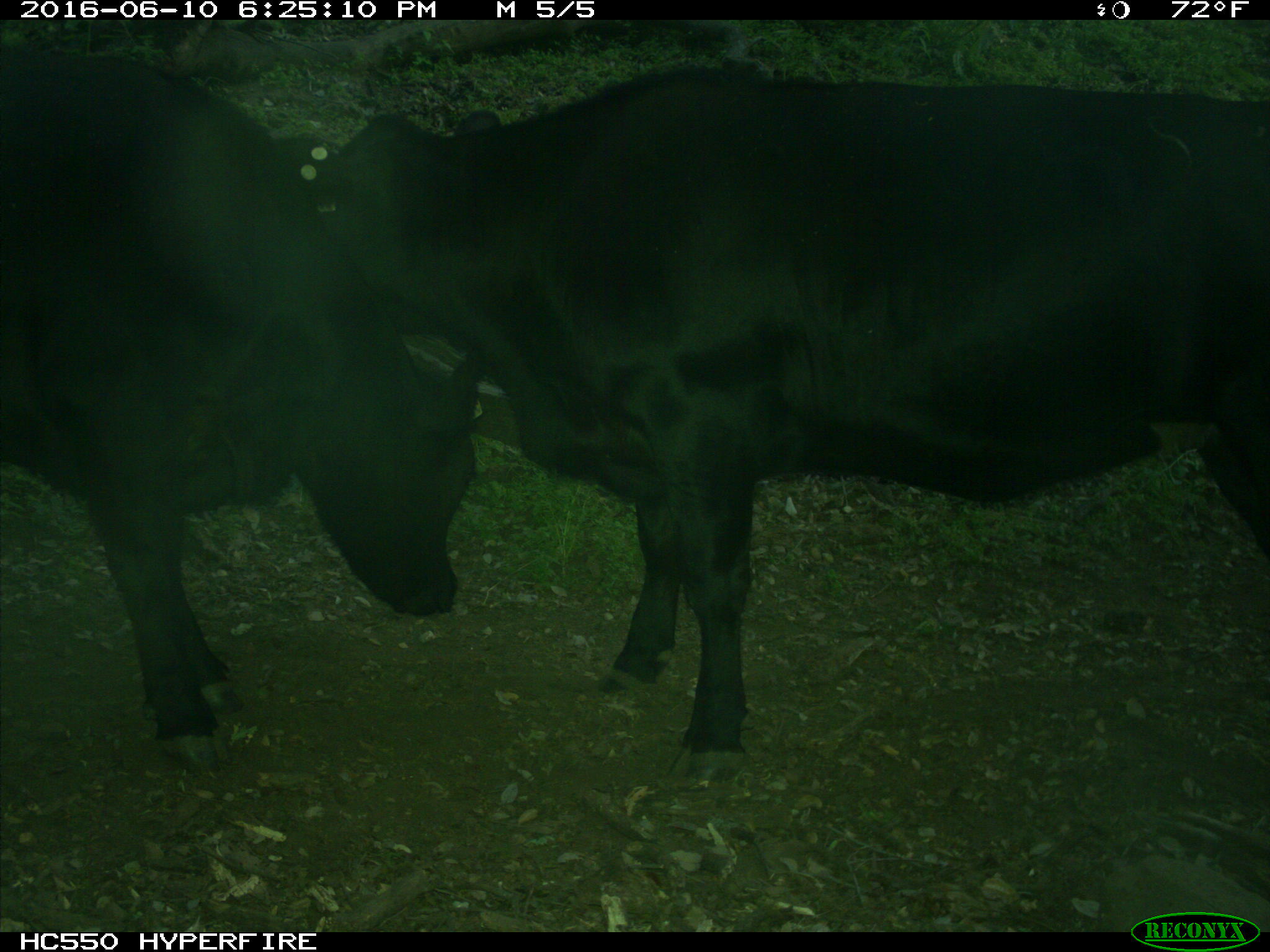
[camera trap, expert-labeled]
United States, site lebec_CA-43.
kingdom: Animalia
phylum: Chordata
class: Mammalia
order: Artiodactyla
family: Bovidae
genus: Bos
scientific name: Bos taurus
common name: domestic cow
Bos taurus (domestic cow).